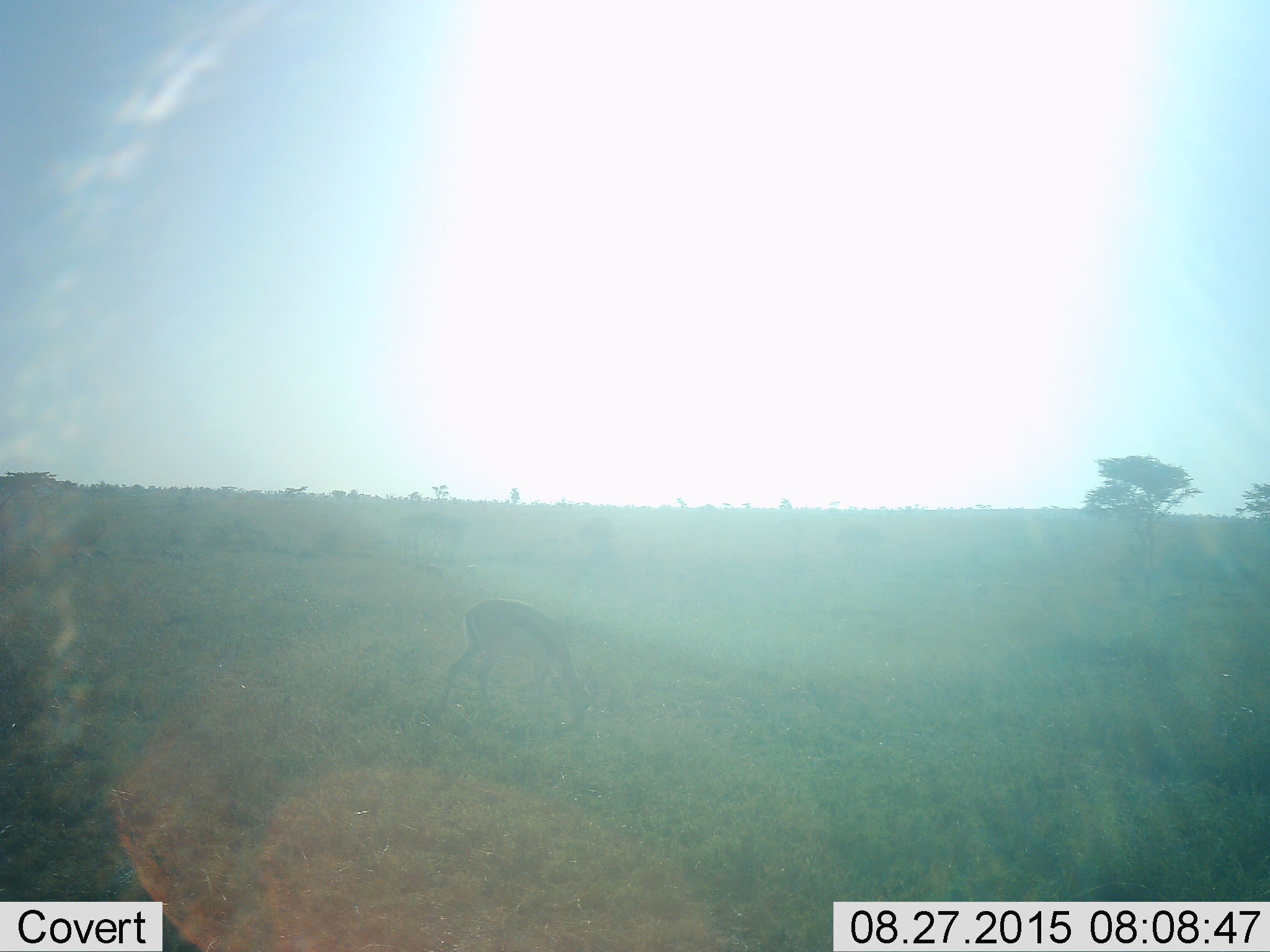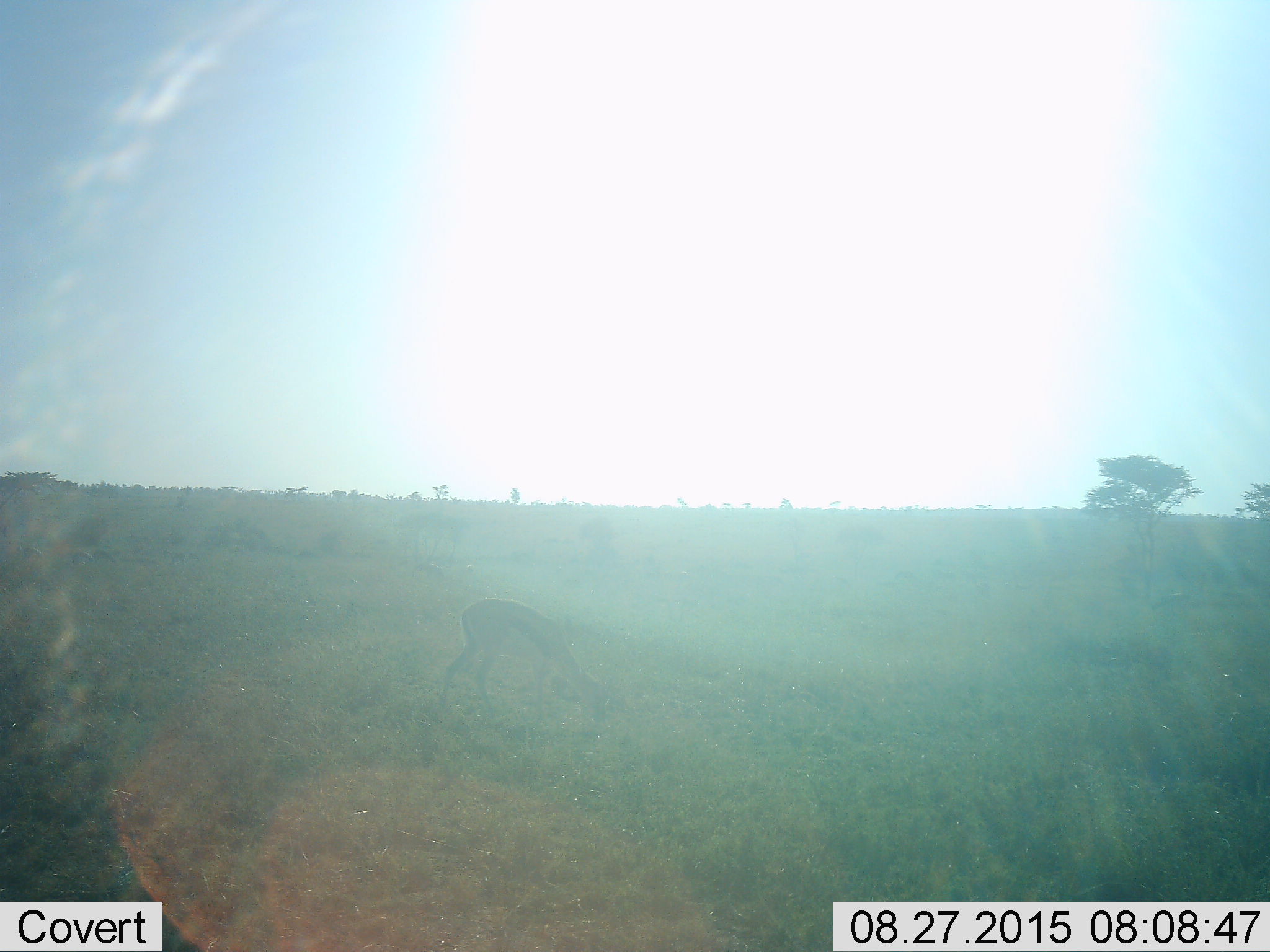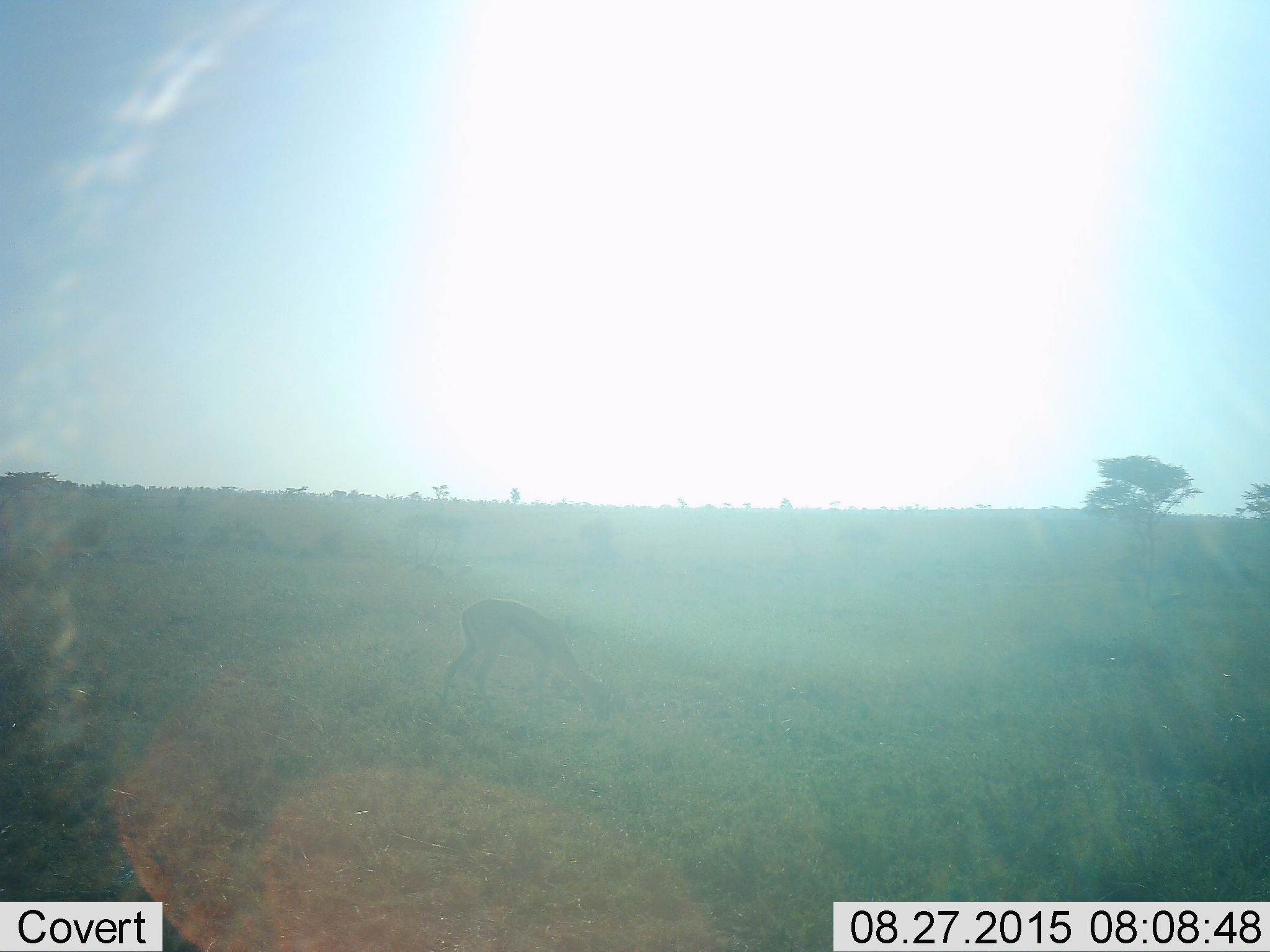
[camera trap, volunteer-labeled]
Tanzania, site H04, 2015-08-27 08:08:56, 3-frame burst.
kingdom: Animalia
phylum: Chordata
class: Mammalia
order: Artiodactyla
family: Bovidae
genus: Eudorcas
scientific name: Eudorcas thomsonii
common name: thomson's gazelle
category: gazellethomsons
Gazellethomsons (thomson's gazelle) (Eudorcas thomsonii), count 1. Behavior (volunteer vote fractions): standing 0%, resting 0%, moving 0%, interacting 0%. Young present (vote fraction): 0%. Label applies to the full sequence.